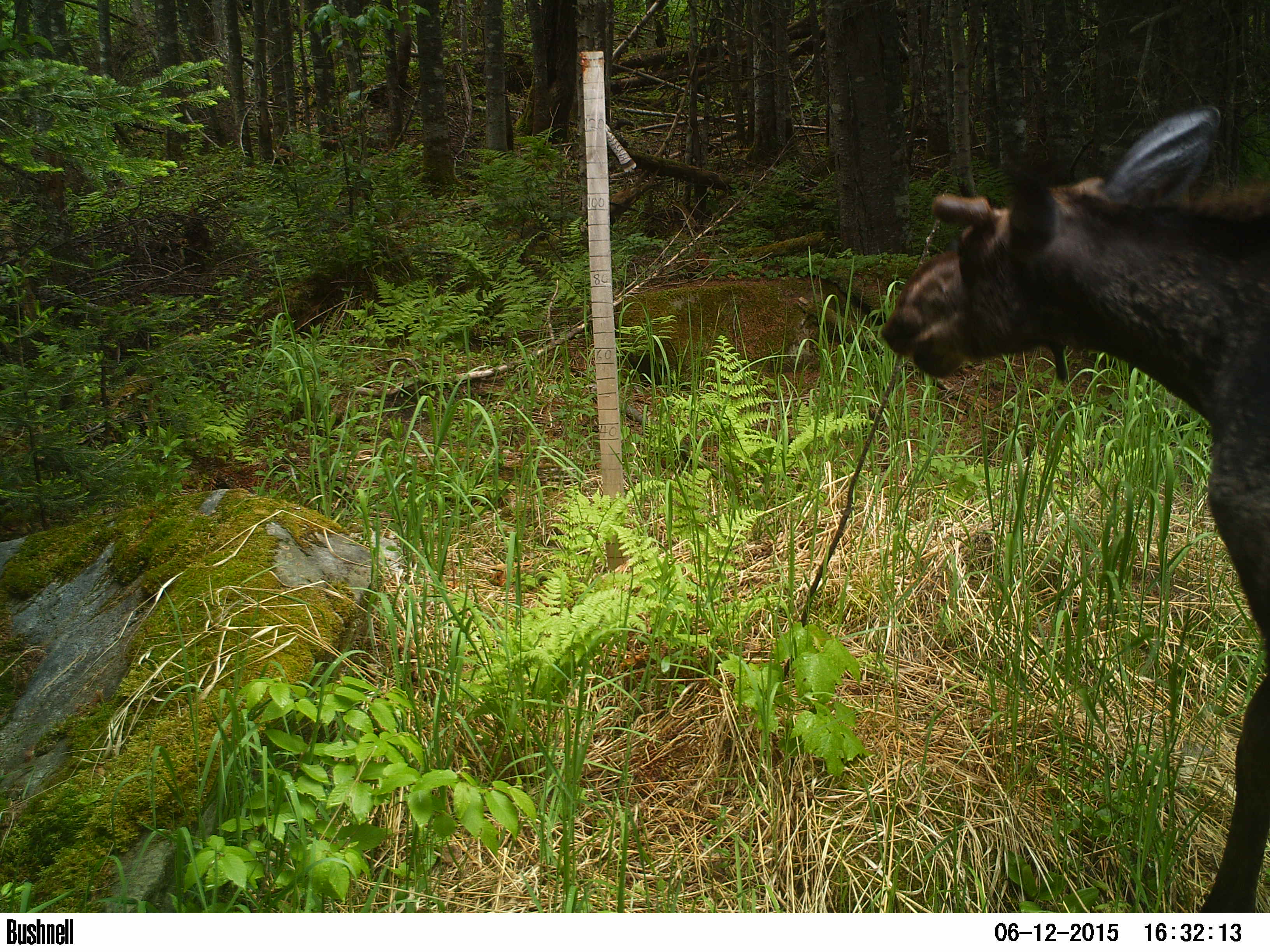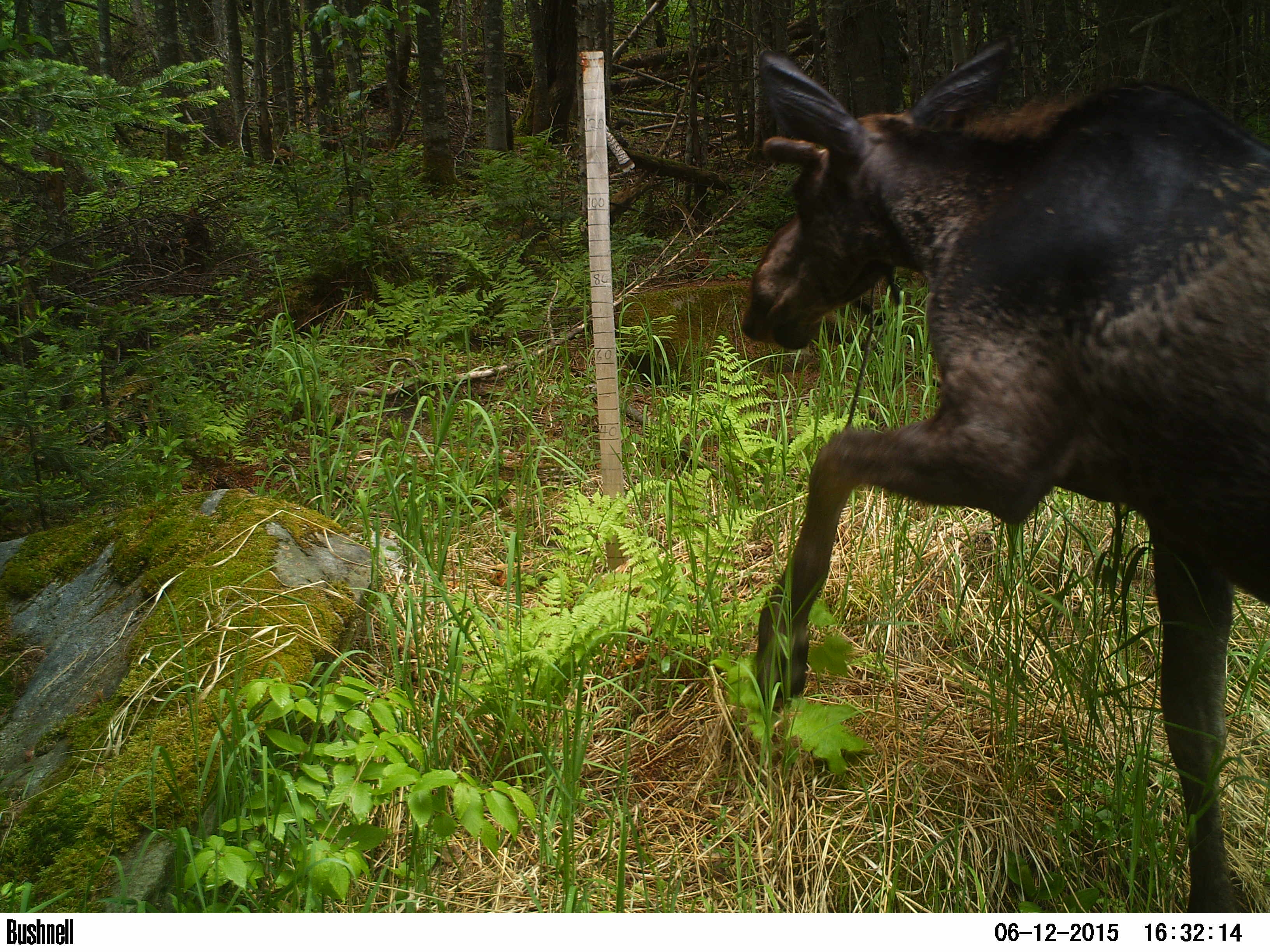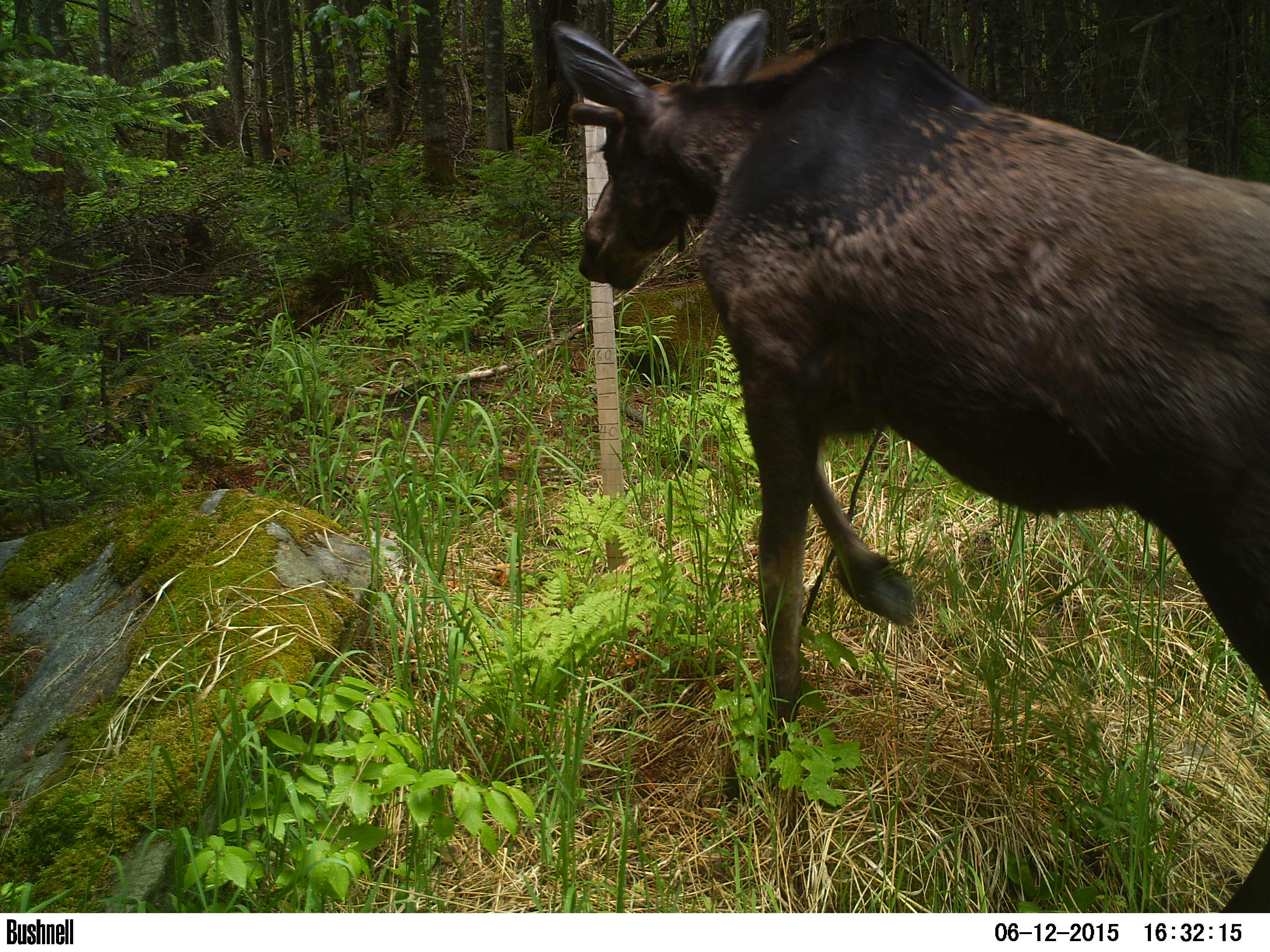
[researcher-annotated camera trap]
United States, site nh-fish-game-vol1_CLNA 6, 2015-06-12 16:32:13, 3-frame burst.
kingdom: Animalia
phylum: Chordata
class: Mammalia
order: Artiodactyla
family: Cervidae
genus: Alces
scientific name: Alces alces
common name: moose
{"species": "moose (Alces alces)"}